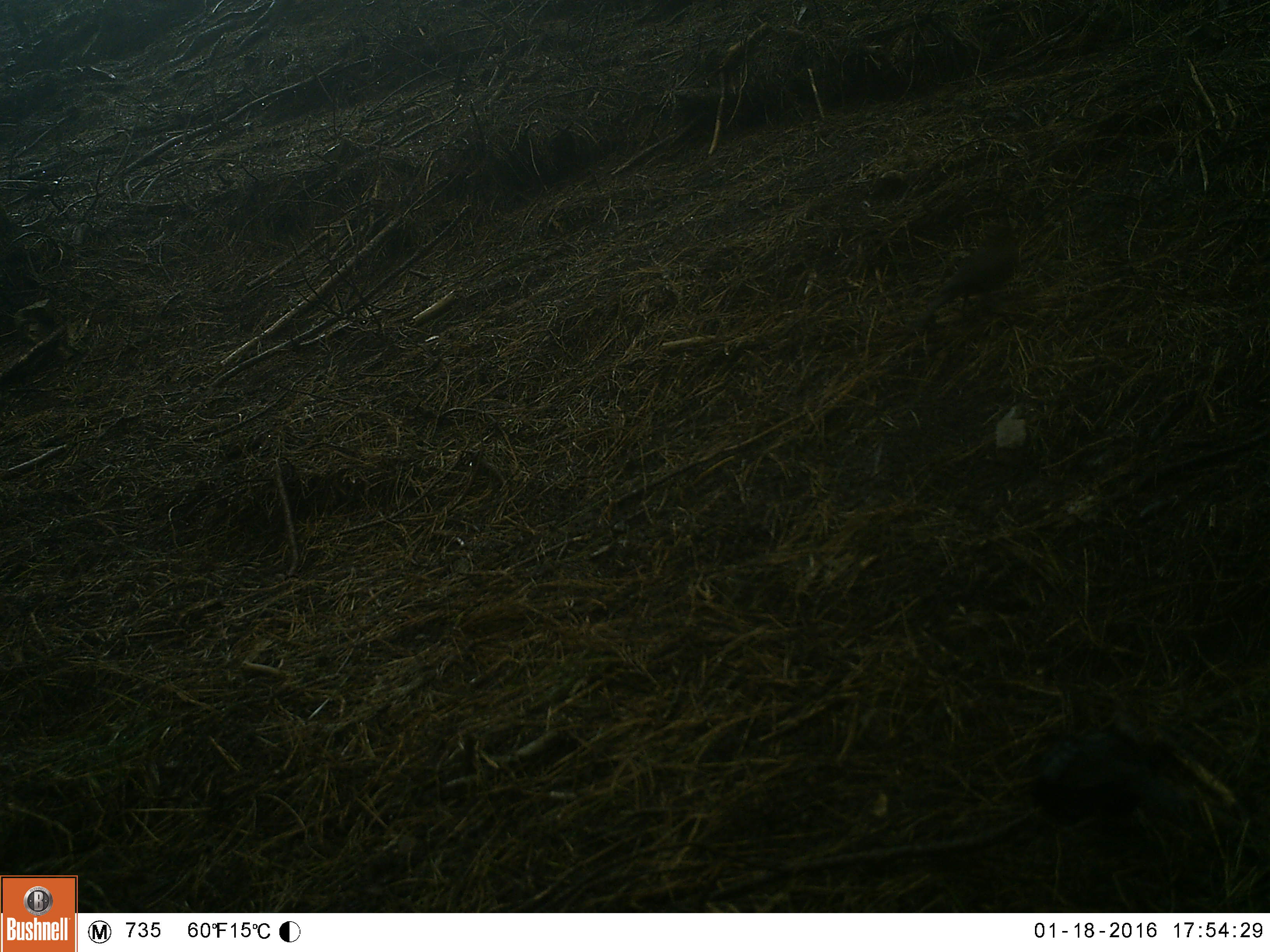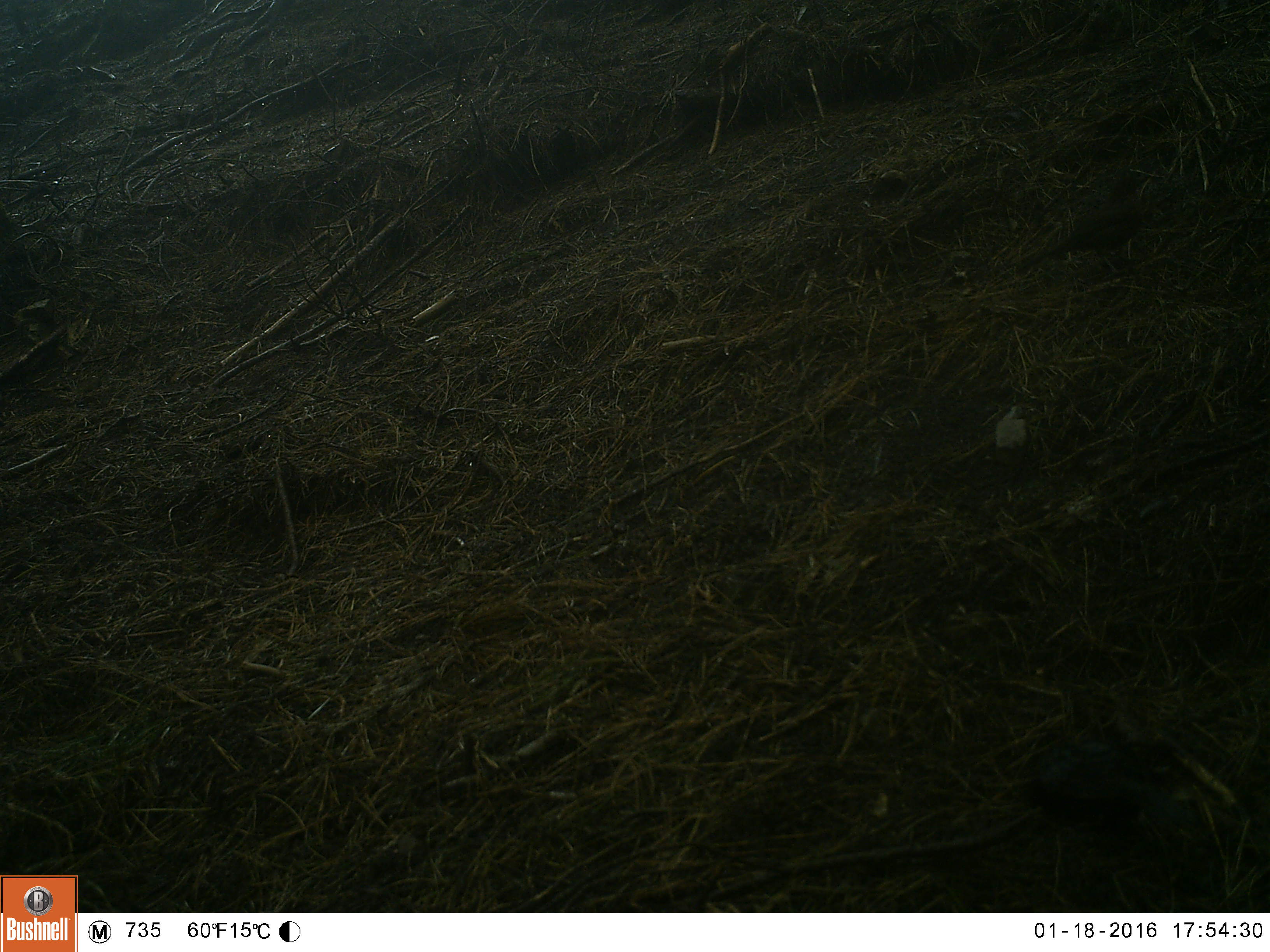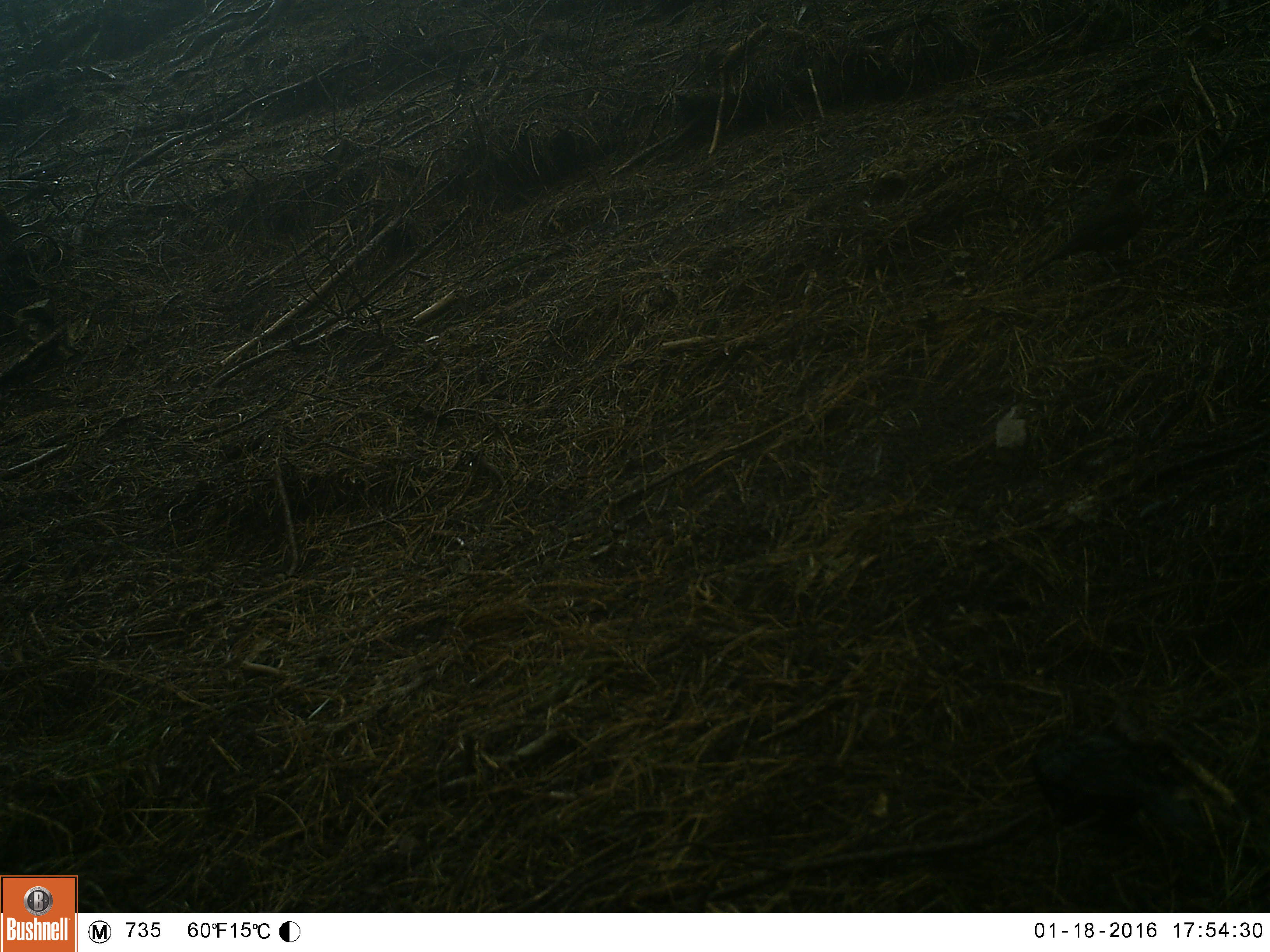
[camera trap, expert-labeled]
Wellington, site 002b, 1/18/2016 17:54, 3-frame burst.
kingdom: Animalia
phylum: Chordata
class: Aves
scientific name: Aves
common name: bird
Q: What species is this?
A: Bird (Aves).